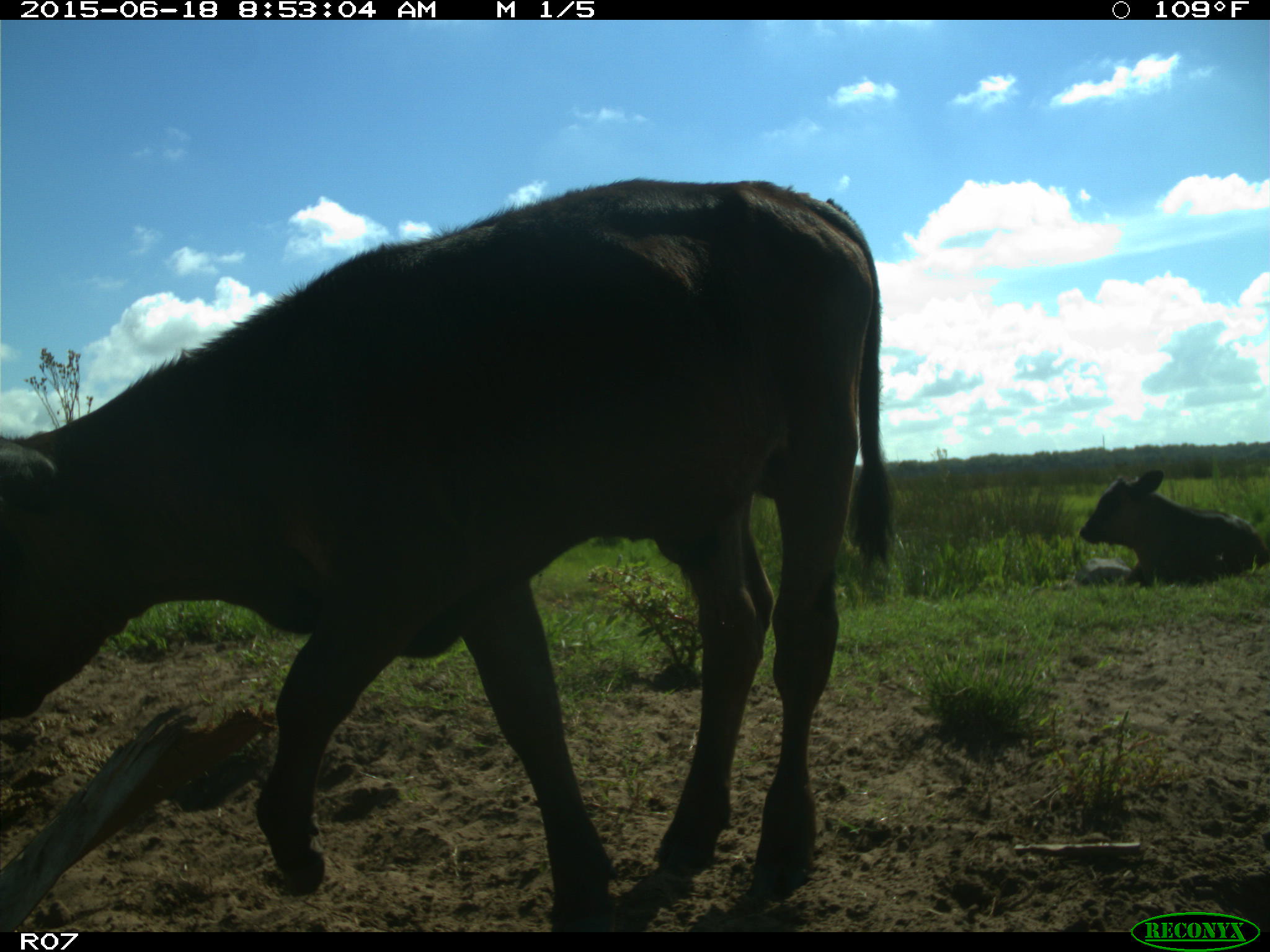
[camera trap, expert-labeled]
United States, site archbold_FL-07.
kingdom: Animalia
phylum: Chordata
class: Mammalia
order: Artiodactyla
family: Bovidae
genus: Bos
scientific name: Bos taurus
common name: domestic cow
Bos taurus (domestic cow).